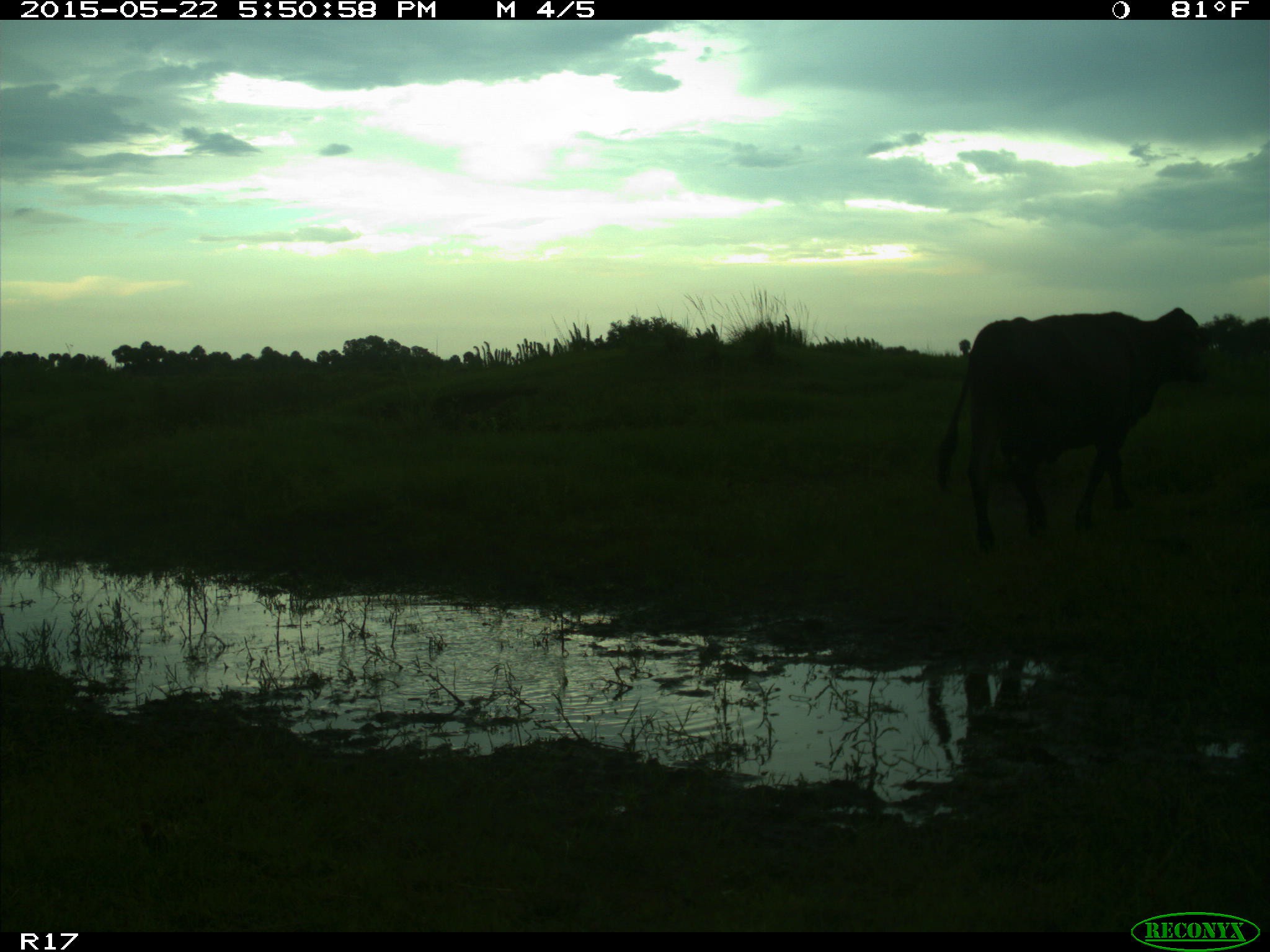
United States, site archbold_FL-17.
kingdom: Animalia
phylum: Chordata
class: Mammalia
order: Artiodactyla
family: Bovidae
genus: Bos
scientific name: Bos taurus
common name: domestic cow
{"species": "Bos taurus (domestic cow)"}